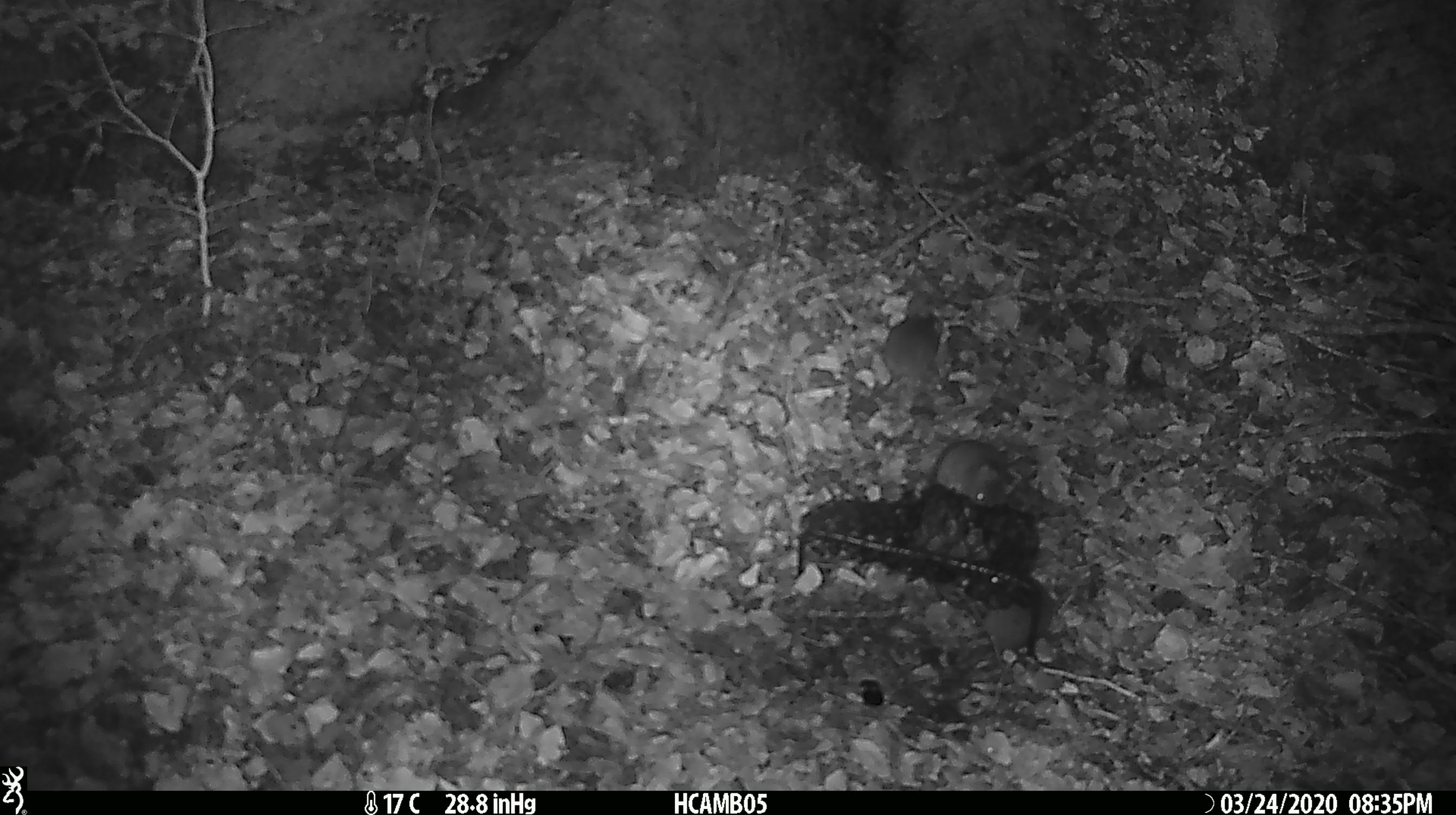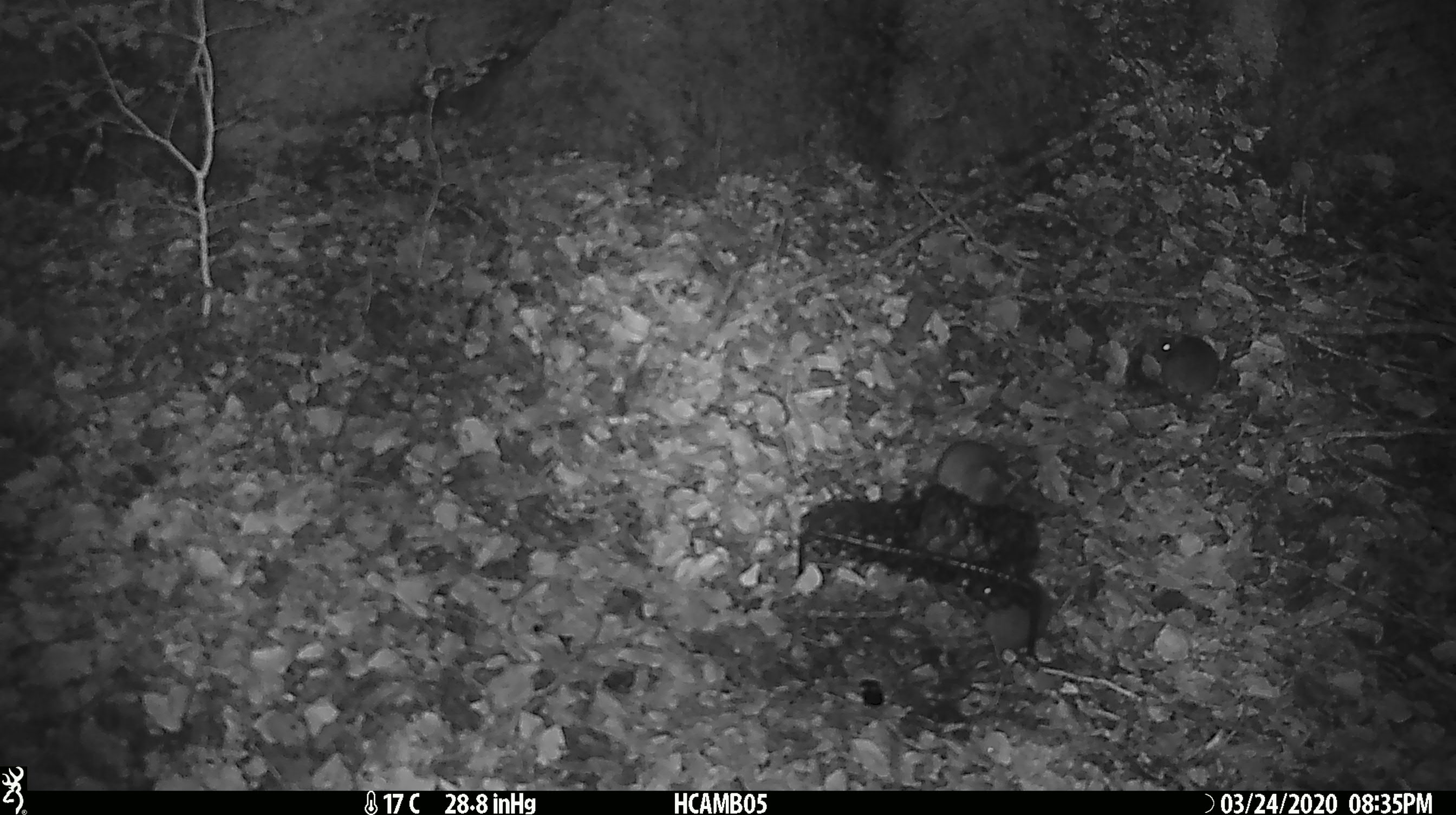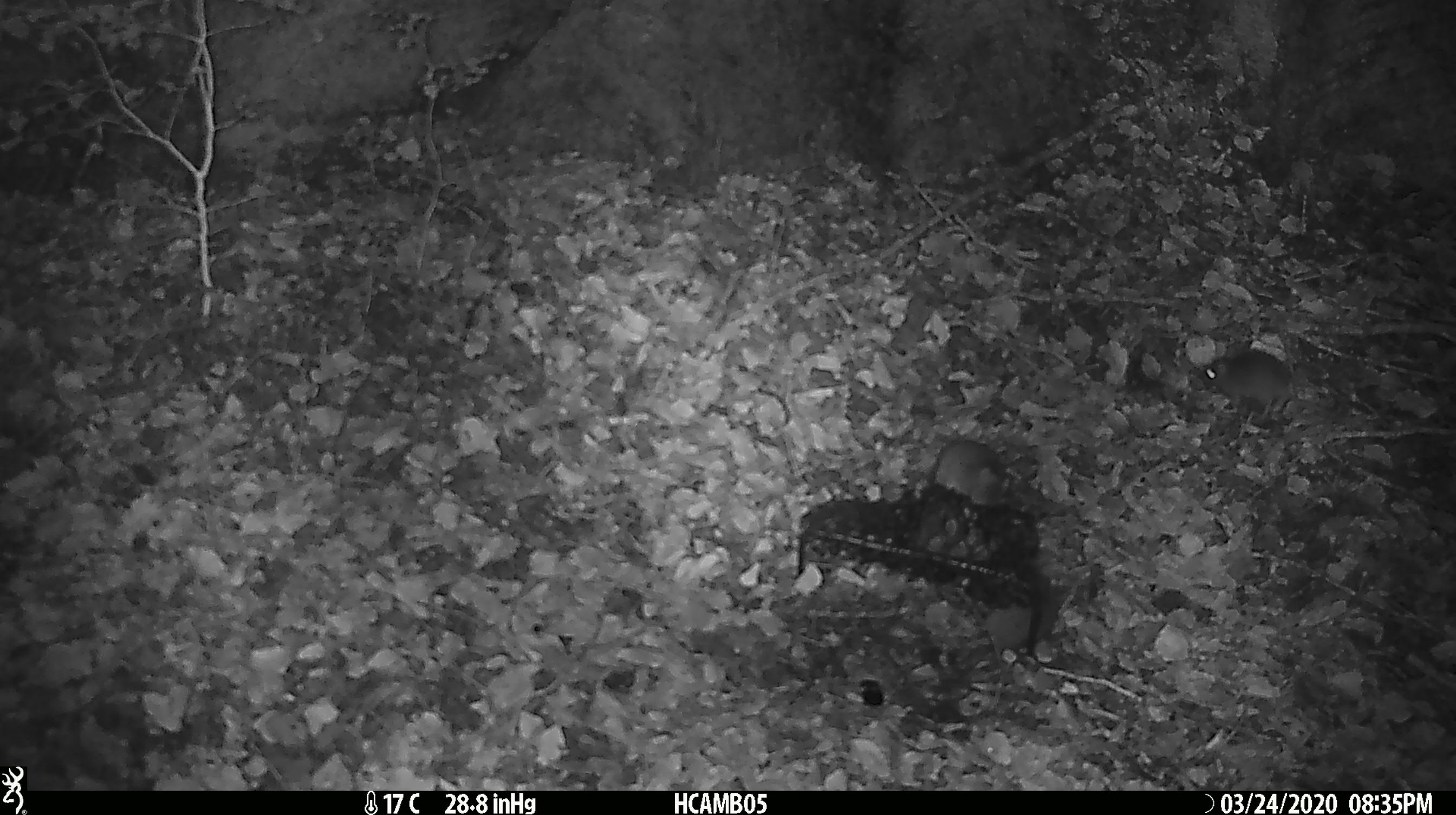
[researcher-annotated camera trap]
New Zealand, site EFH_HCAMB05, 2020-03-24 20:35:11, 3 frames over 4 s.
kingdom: Animalia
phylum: Chordata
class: Mammalia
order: Rodentia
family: Muridae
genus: Mus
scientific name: Mus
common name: mouse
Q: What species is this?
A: Mouse (Mus).